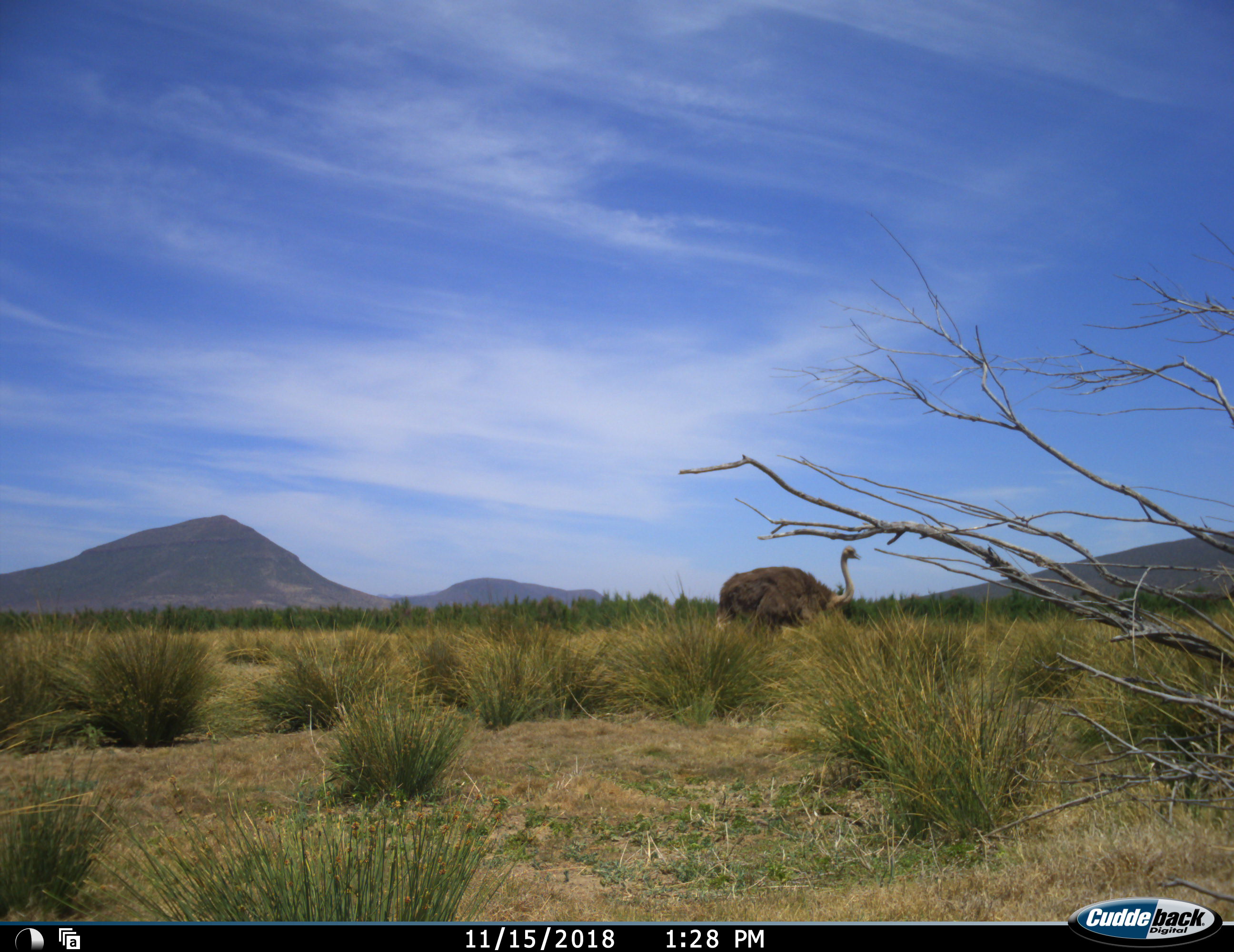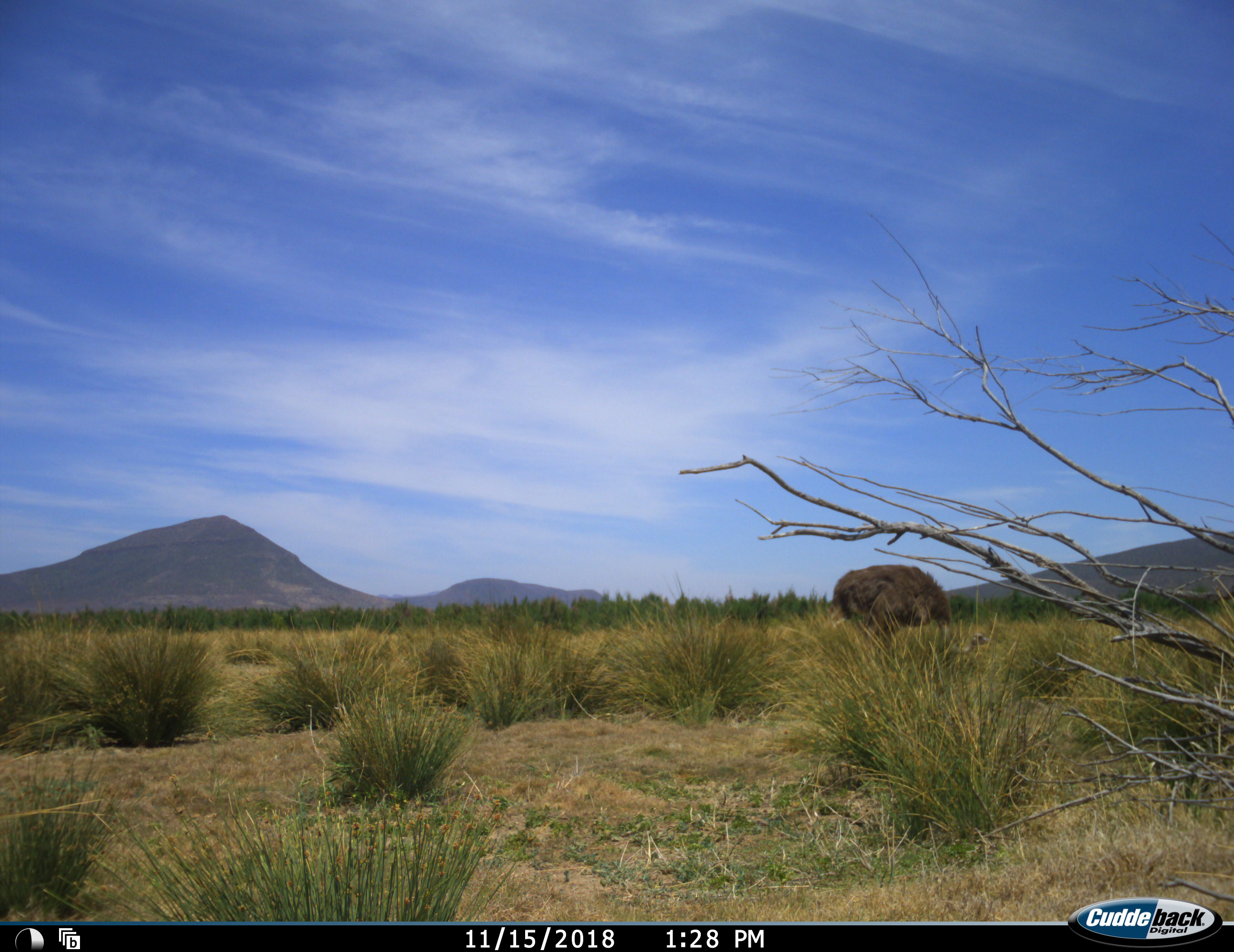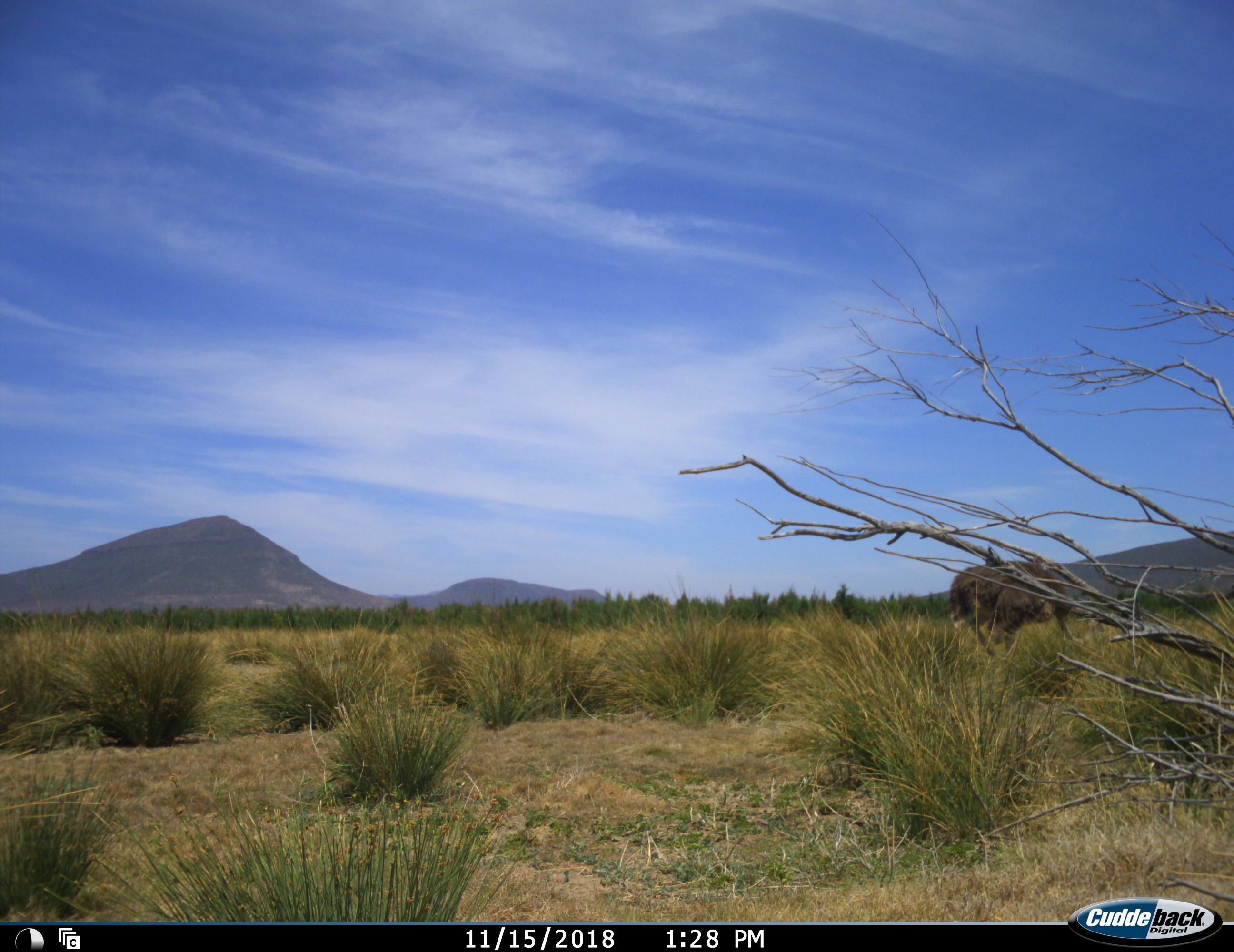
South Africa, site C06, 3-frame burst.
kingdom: Animalia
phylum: Chordata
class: Aves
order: Struthioniformes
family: Struthionidae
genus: Struthio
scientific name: Struthio camelus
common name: ostrich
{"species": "ostrich (Struthio camelus)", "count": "1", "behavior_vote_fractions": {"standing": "20%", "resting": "0%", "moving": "90%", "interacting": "0%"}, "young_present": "0%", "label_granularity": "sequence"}